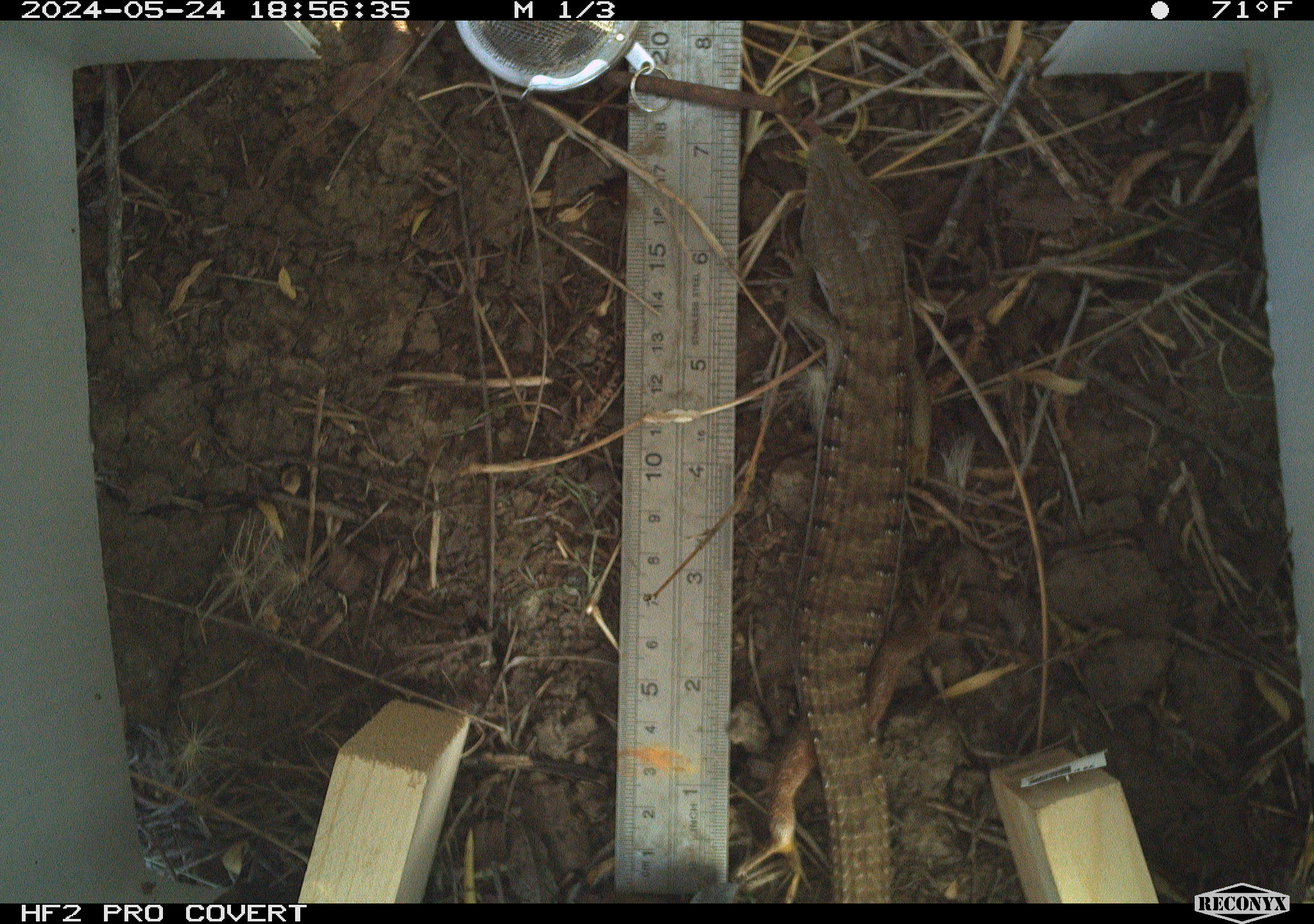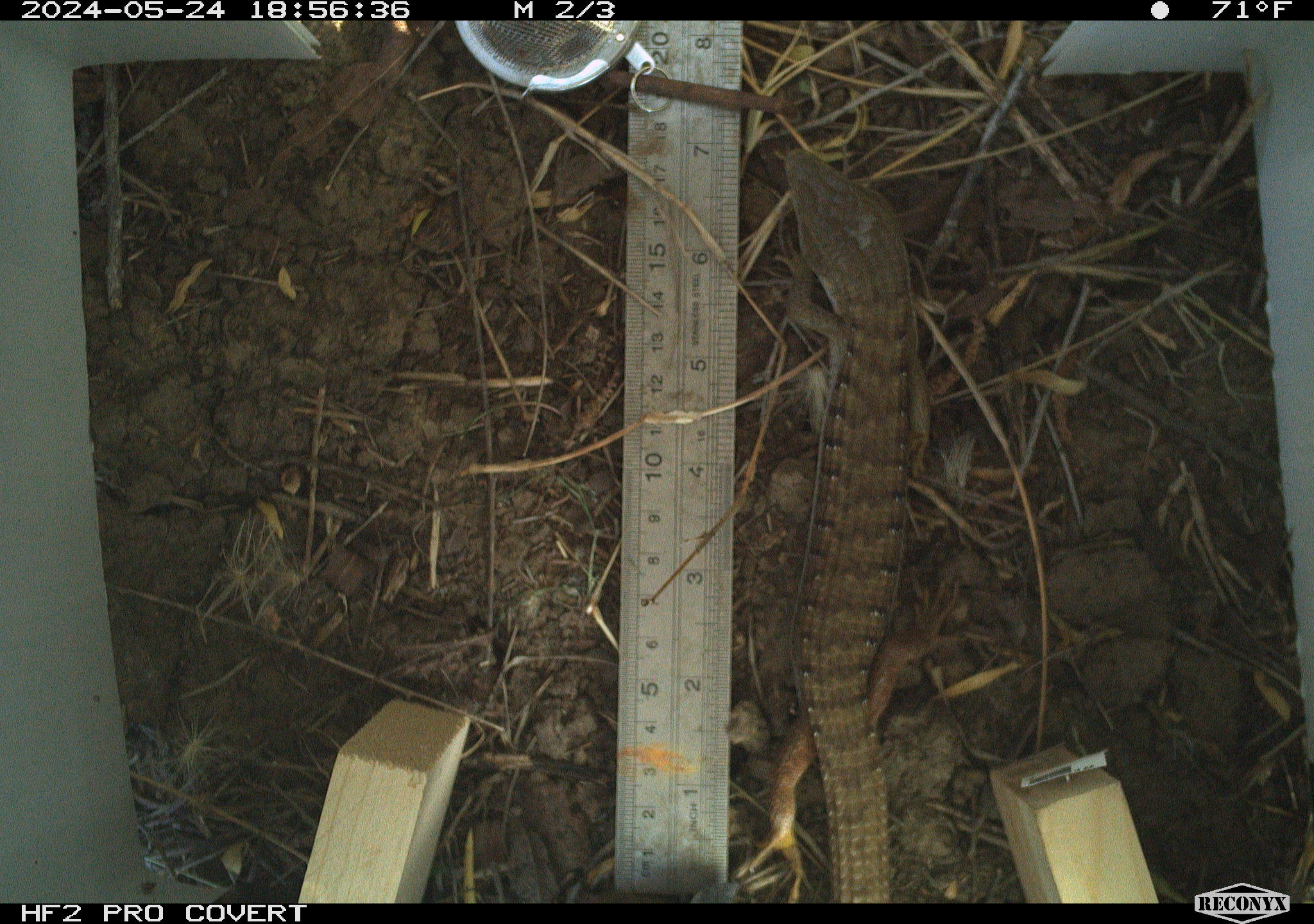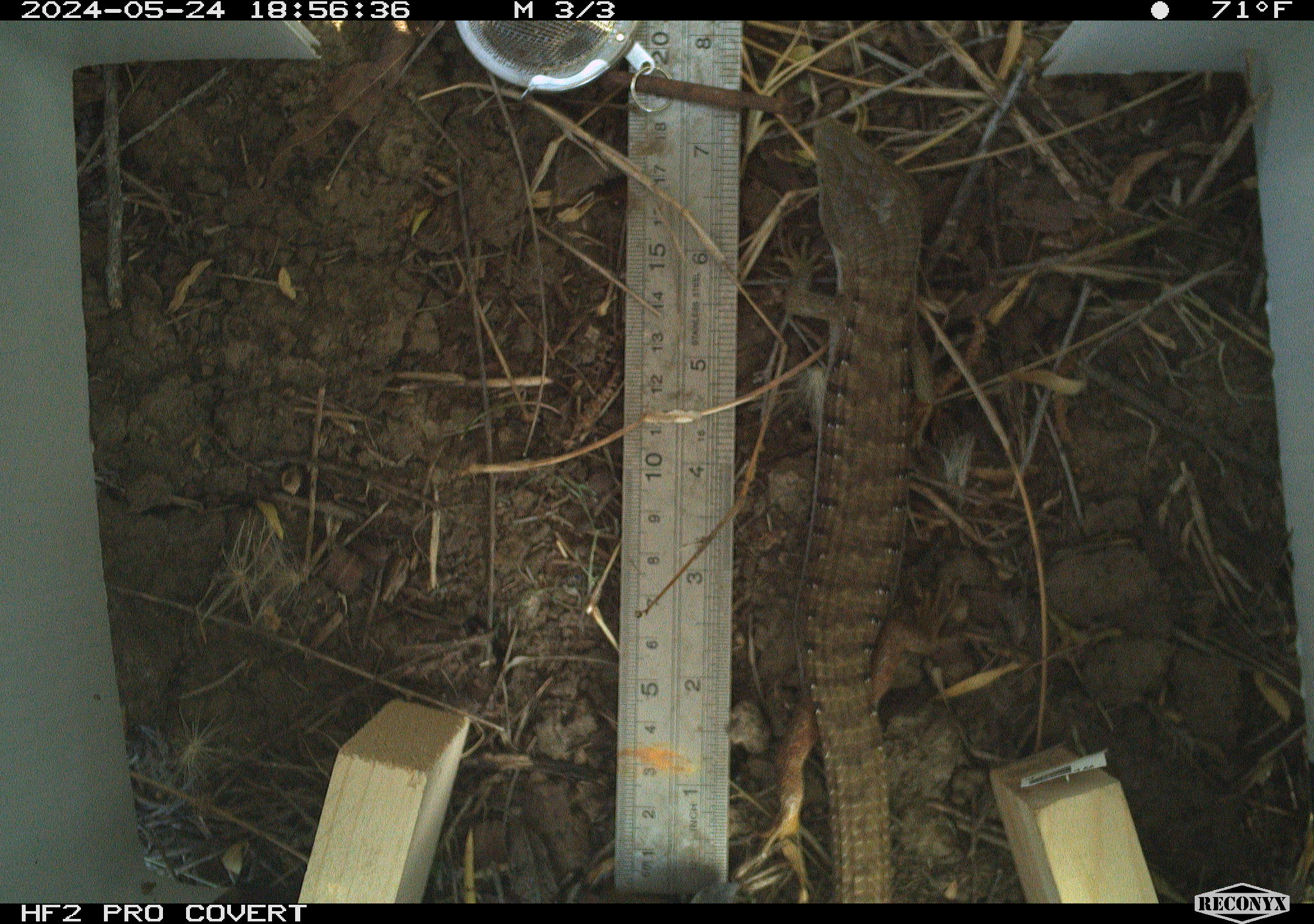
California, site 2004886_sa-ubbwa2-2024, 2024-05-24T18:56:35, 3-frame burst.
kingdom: Animalia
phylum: Chordata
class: Reptilia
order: Squamata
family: Anguidae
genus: Elgaria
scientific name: Elgaria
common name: alligator lizards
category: elgaria species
Elgaria species (alligator lizards) (Elgaria).